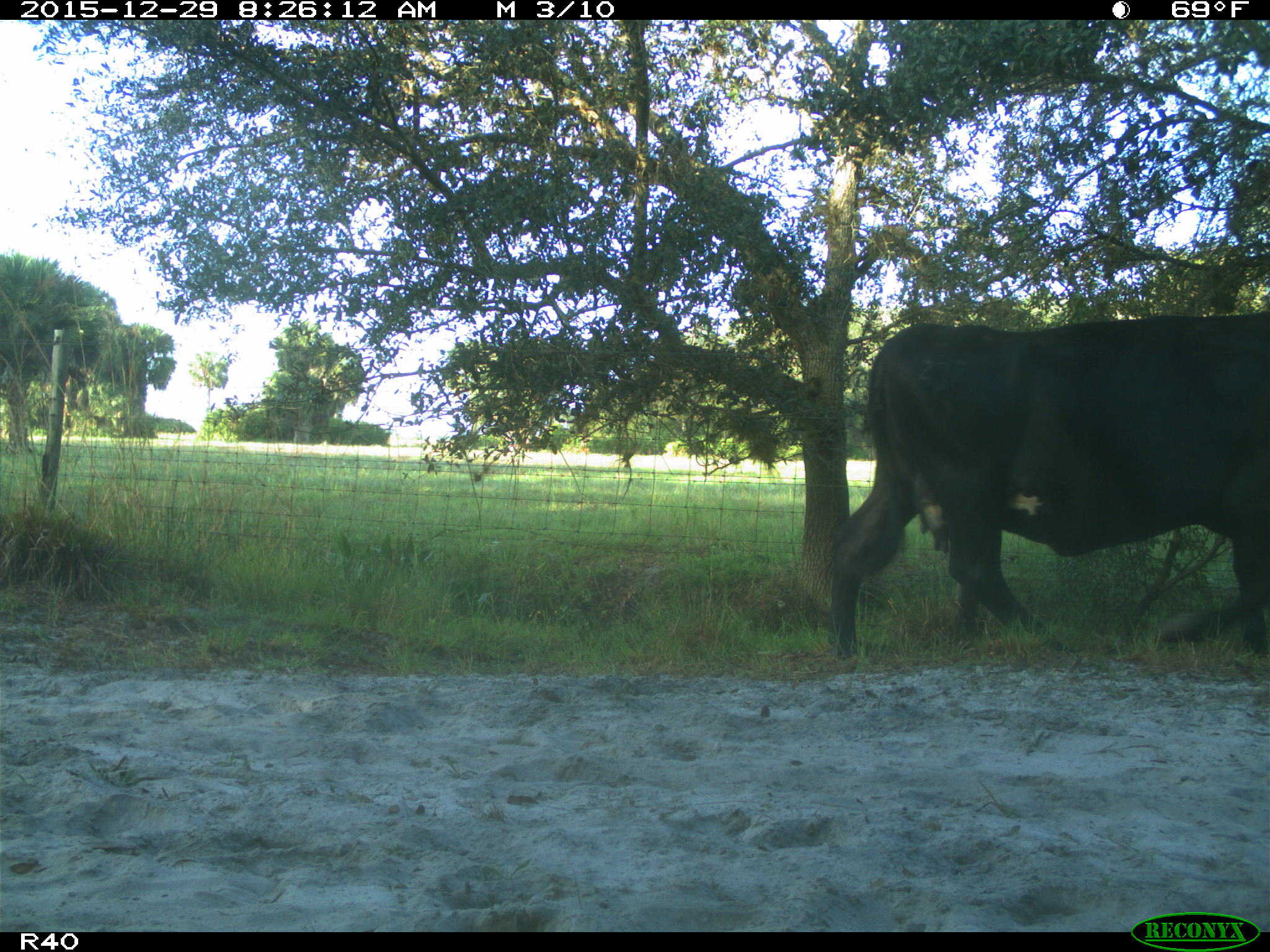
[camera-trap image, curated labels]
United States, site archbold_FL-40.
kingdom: Animalia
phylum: Chordata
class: Mammalia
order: Artiodactyla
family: Bovidae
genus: Bos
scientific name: Bos taurus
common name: domestic cow